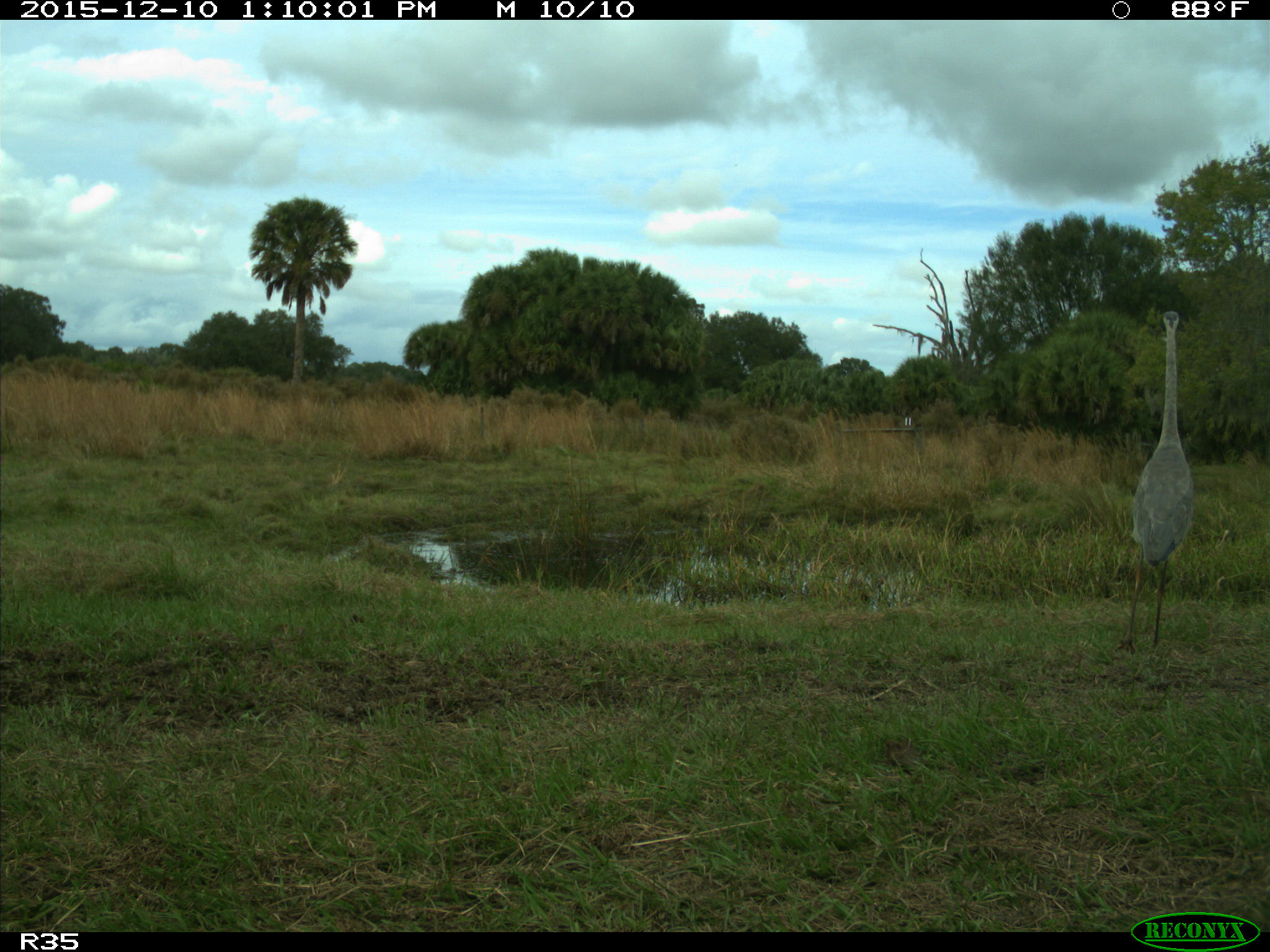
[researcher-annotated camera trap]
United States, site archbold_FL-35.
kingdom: Animalia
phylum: Chordata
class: Aves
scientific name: Aves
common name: birds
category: unidentified bird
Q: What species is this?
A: Unidentified bird (birds) (Aves).